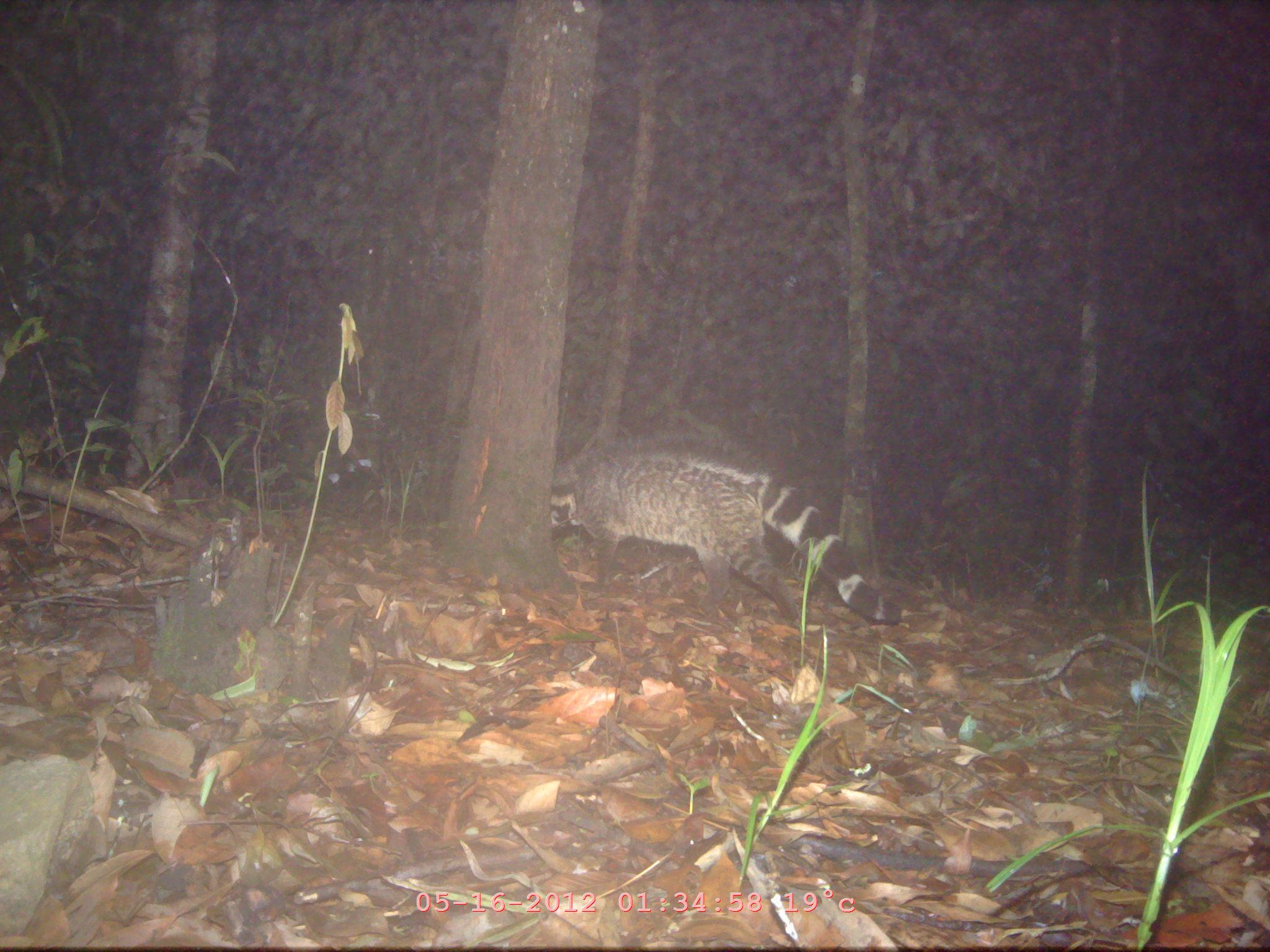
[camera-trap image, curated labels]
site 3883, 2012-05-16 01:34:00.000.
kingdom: Animalia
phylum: Chordata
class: Mammalia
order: Carnivora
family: Viverridae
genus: Viverra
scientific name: Viverra zibetha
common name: large indian civet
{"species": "Viverra zibetha (large indian civet)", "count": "1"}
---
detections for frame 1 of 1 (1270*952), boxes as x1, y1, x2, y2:
viverra zibetha: 550, 443, 900, 630